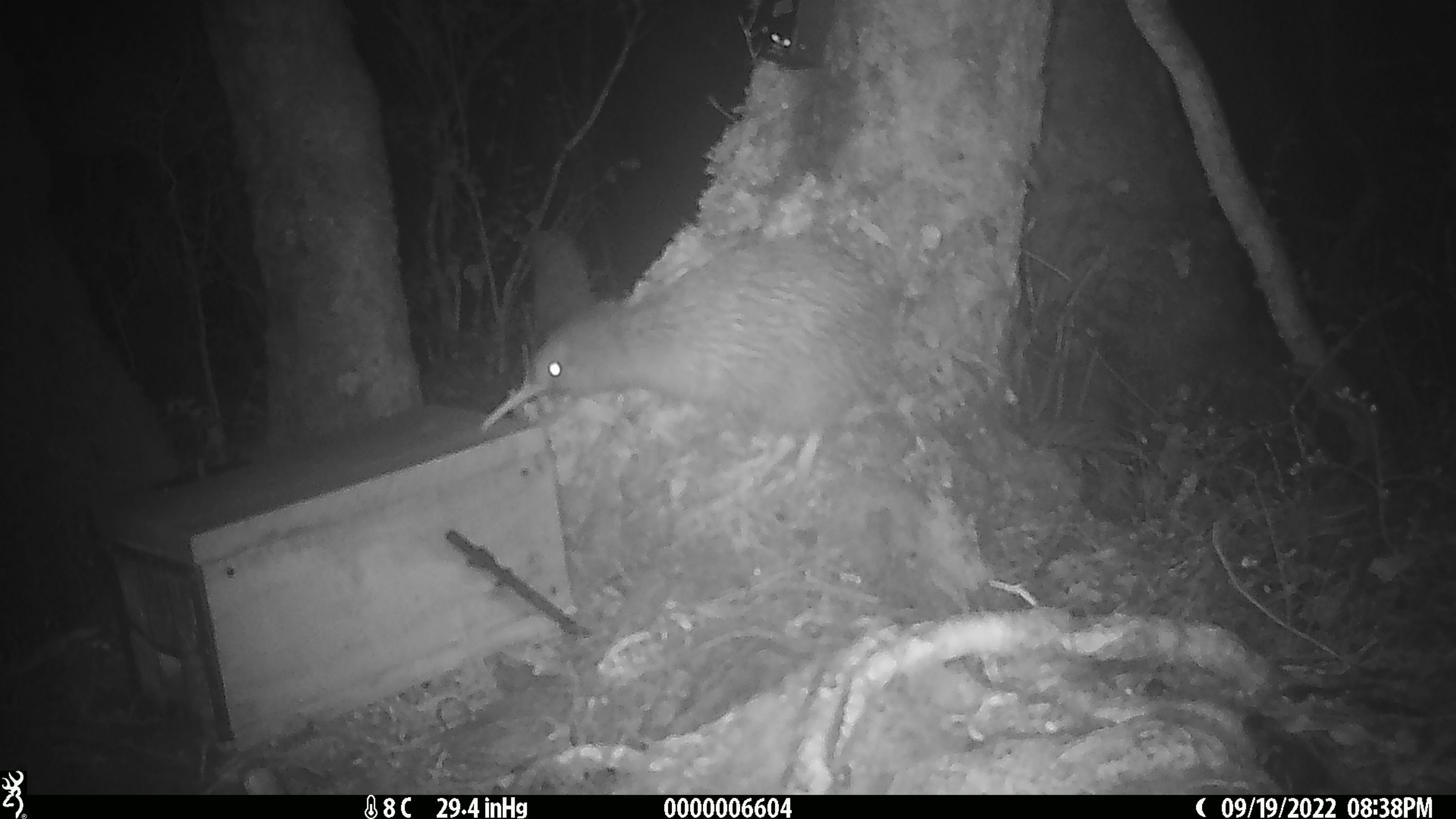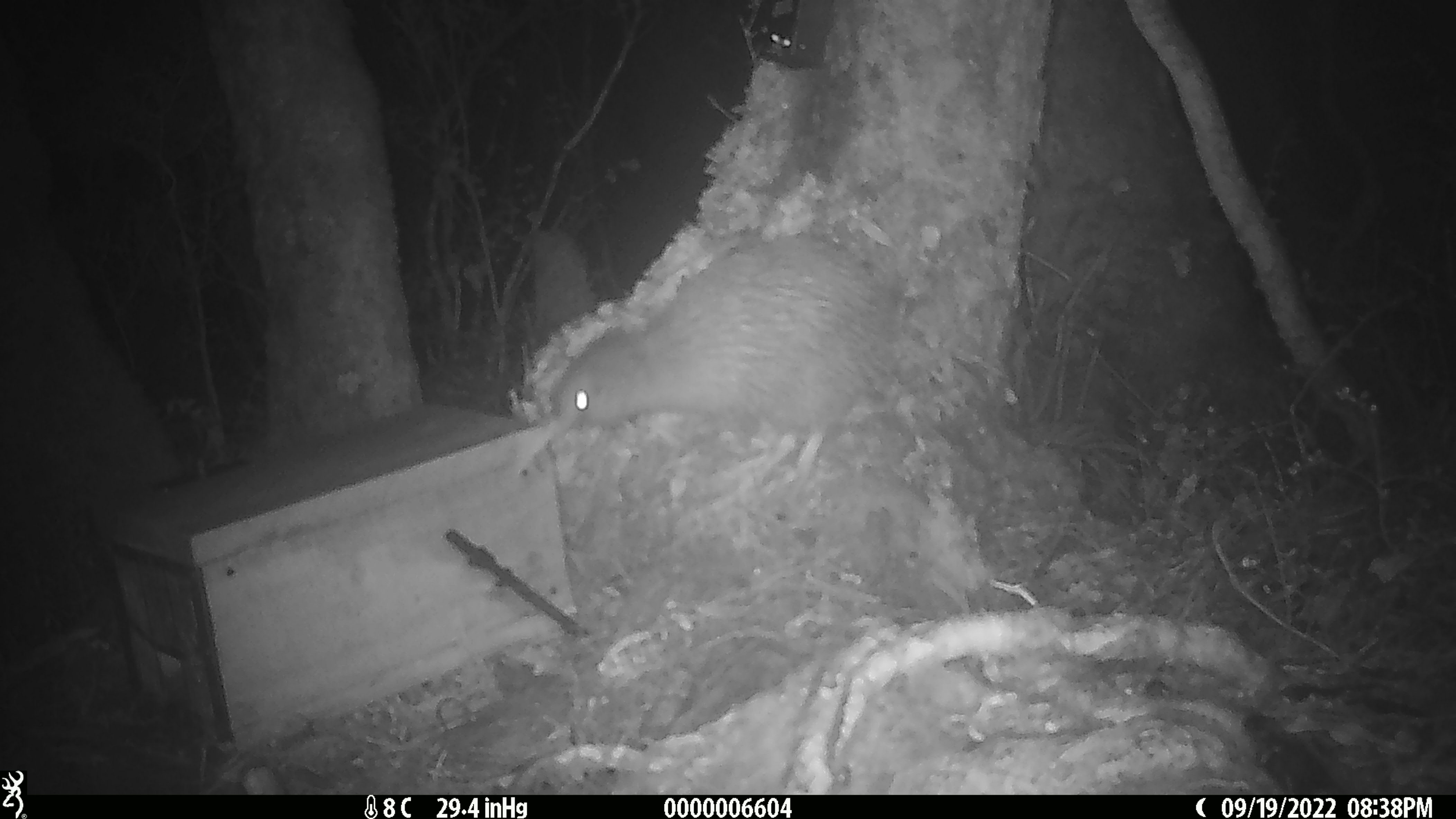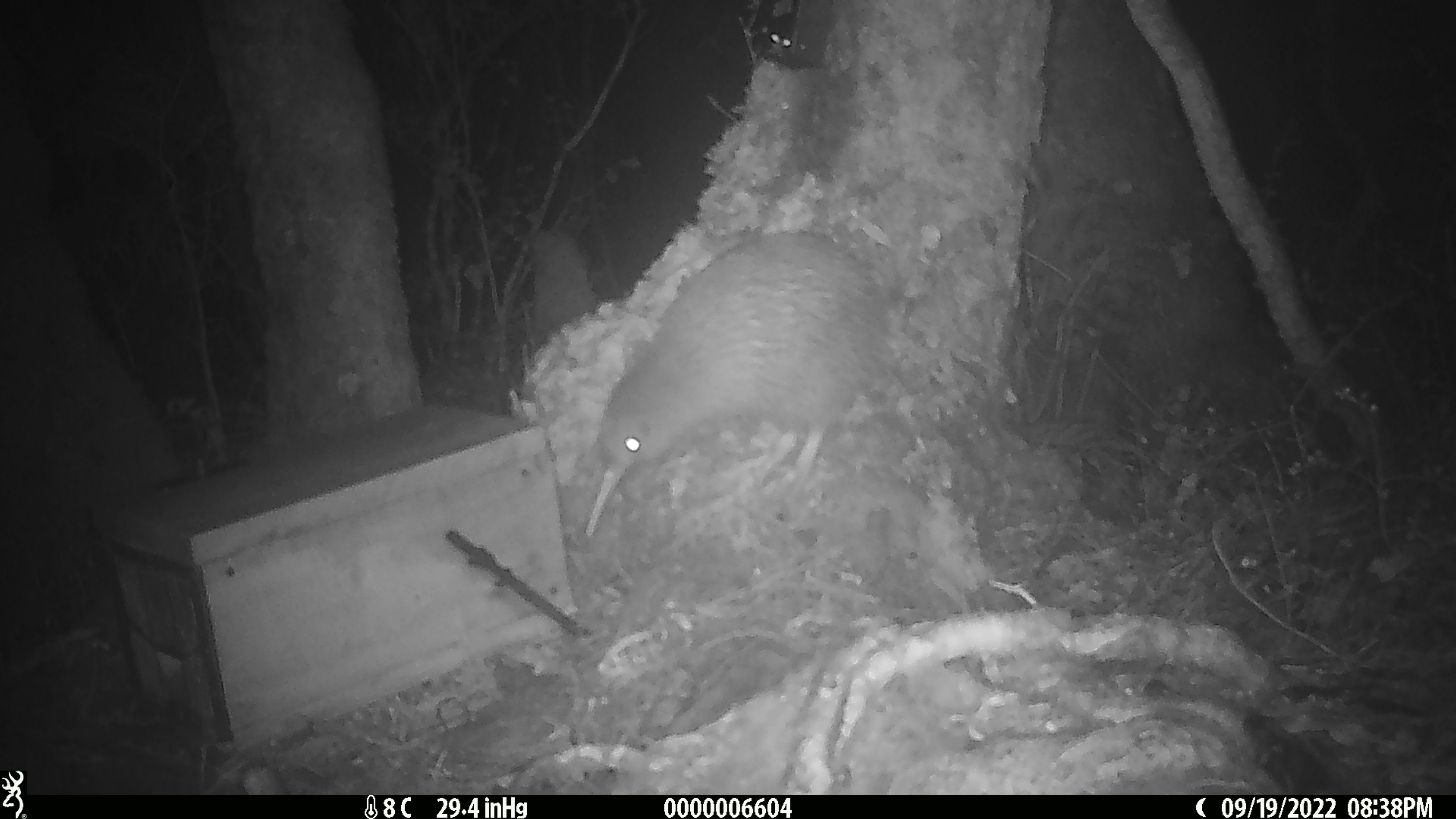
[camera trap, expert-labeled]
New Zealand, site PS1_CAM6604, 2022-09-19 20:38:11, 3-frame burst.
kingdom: Animalia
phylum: Chordata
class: Aves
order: Apterygiformes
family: Apterygidae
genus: Apteryx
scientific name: Apteryx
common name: kiwi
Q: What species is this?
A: Kiwi (Apteryx).